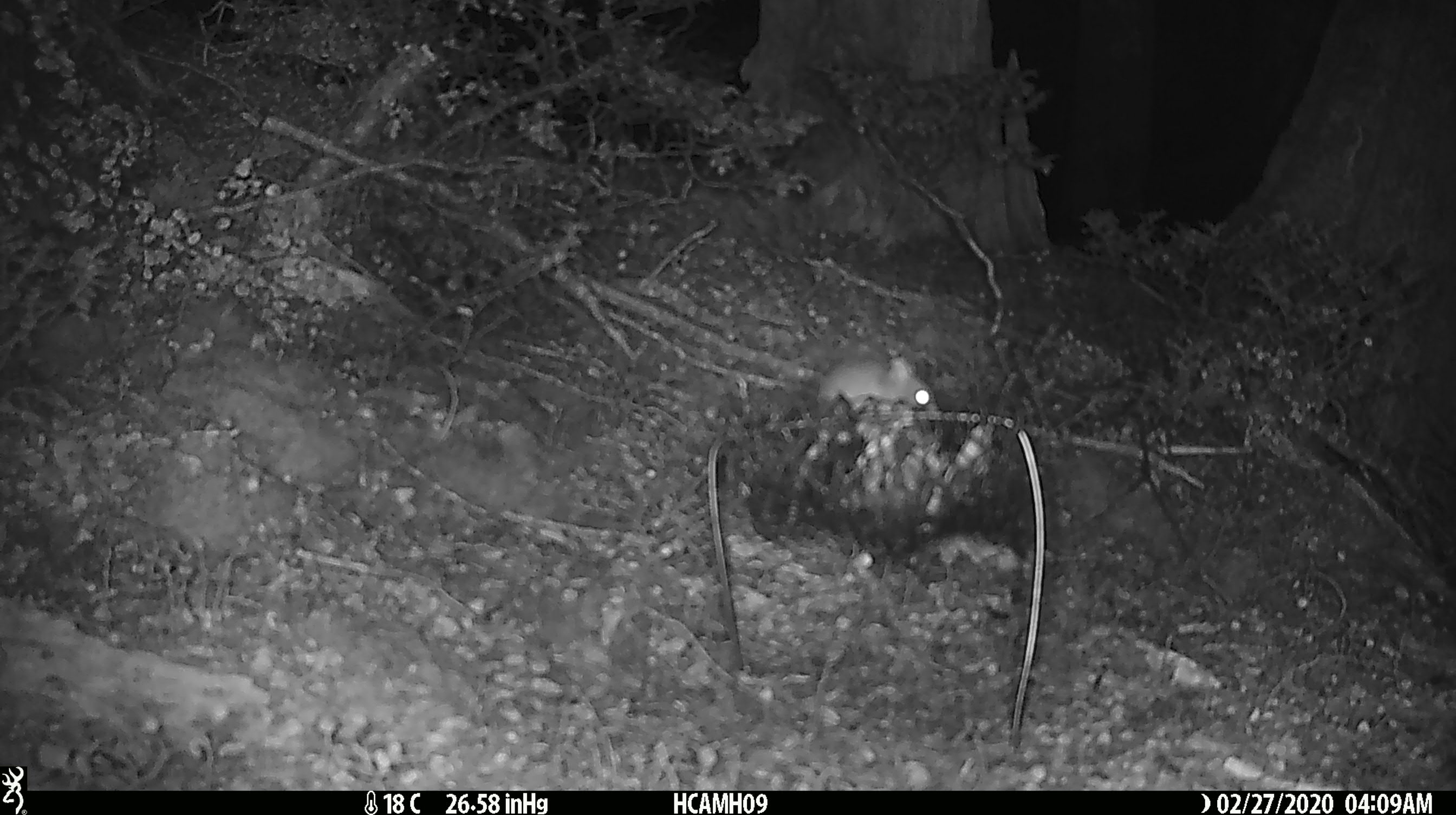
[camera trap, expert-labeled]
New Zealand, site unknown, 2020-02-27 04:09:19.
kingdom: Animalia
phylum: Chordata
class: Mammalia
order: Rodentia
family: Muridae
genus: Mus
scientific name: Mus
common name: mouse